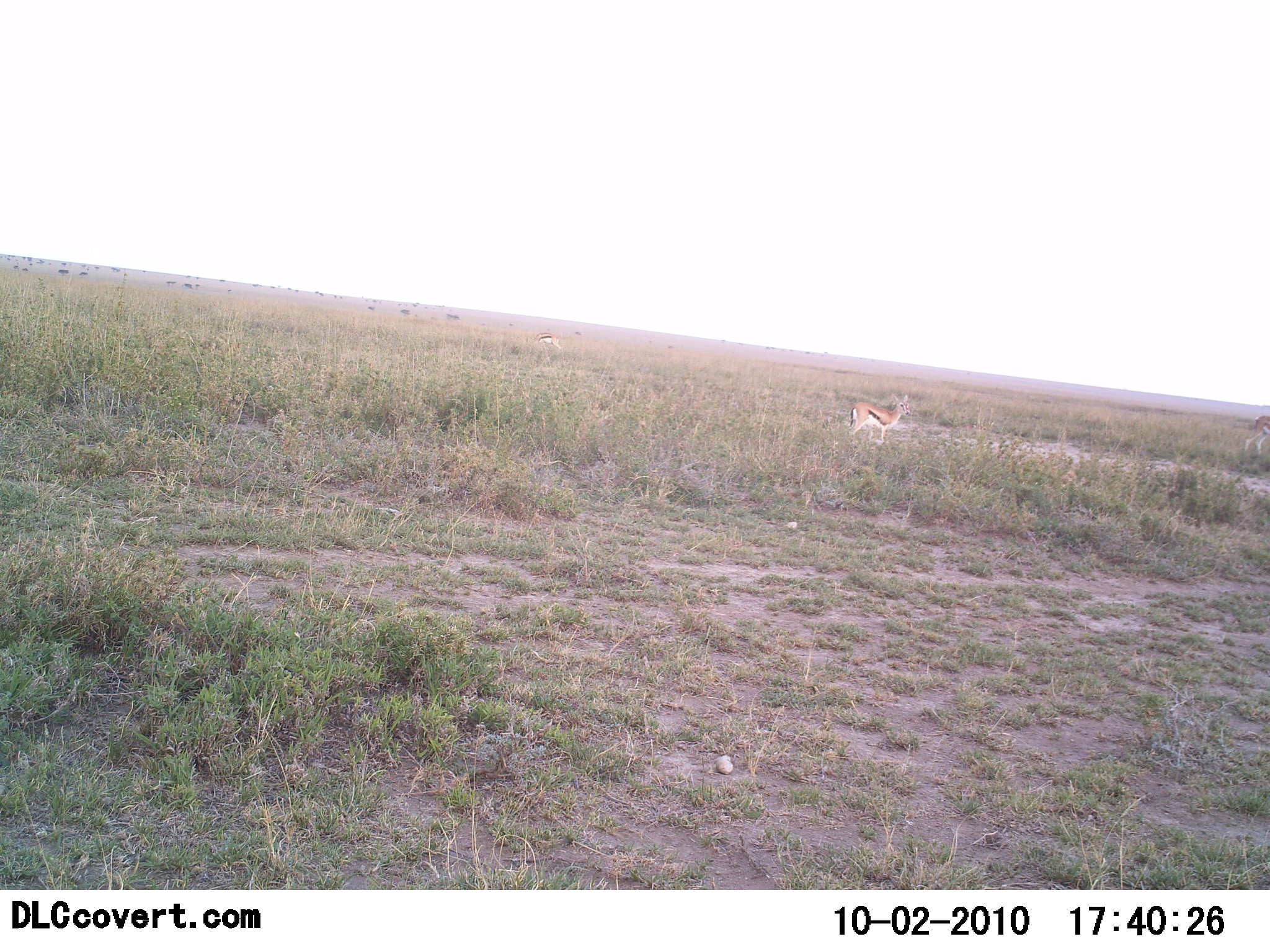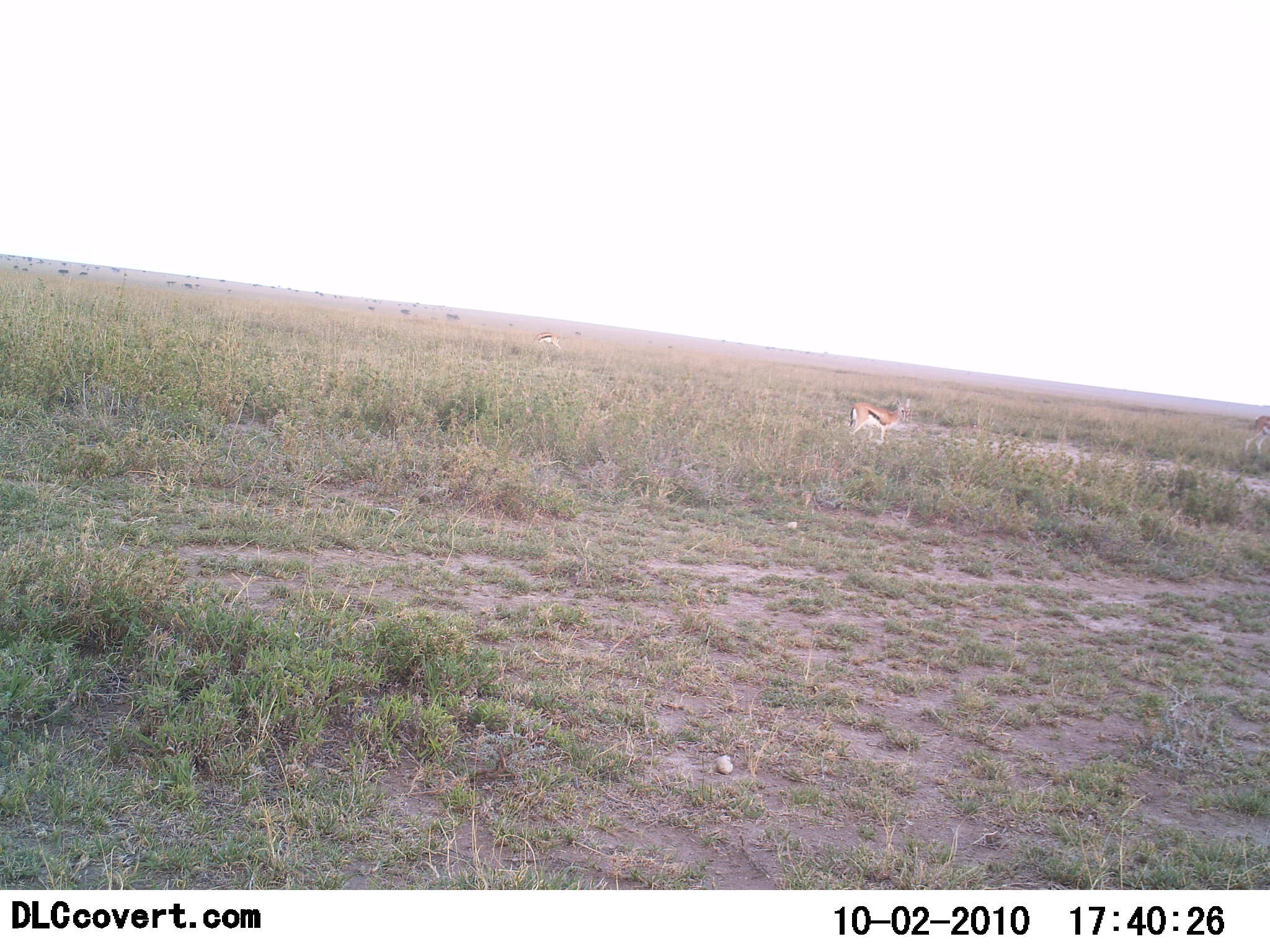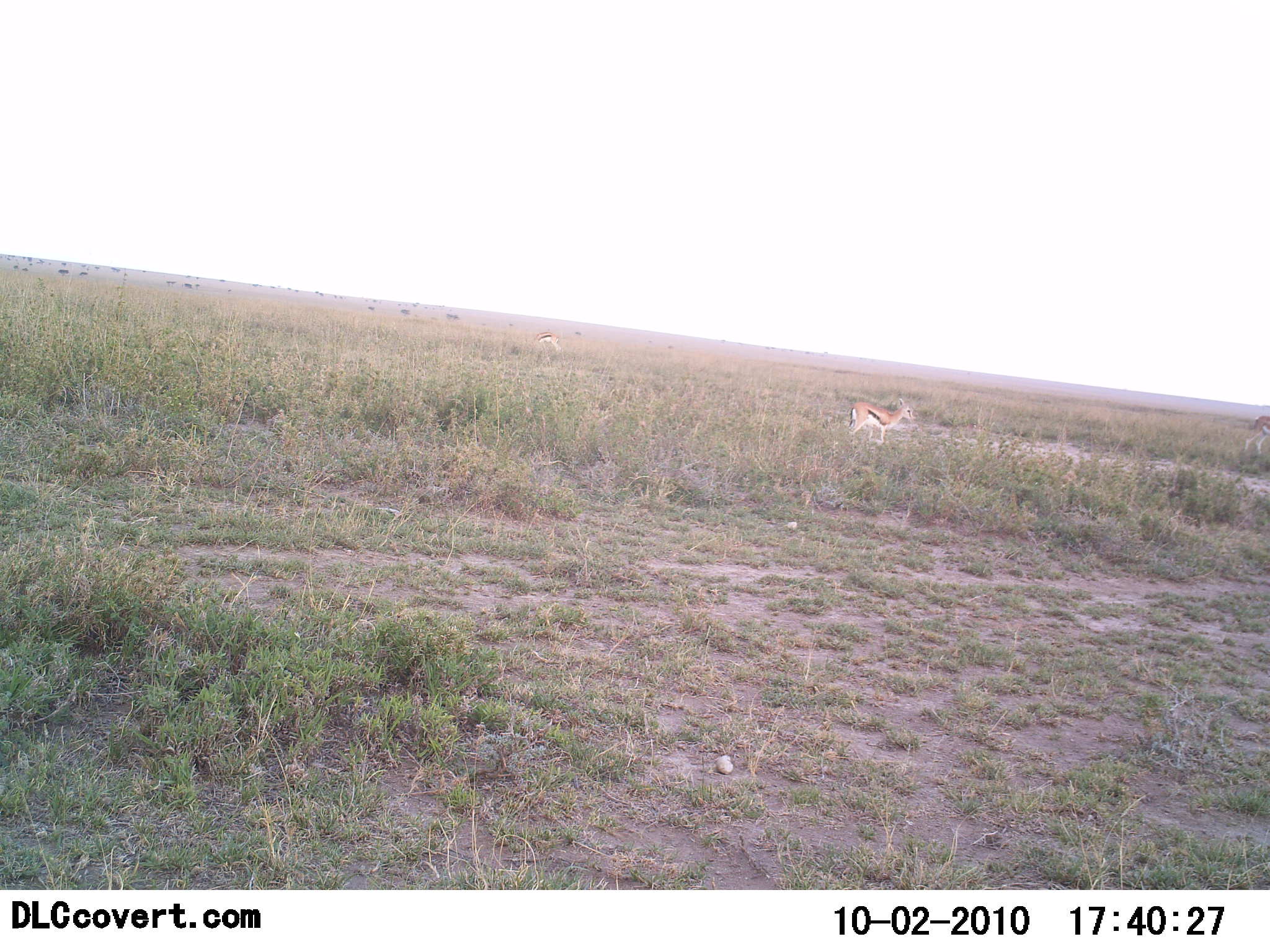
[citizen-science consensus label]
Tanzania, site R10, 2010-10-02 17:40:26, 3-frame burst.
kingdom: Animalia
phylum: Chordata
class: Mammalia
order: Artiodactyla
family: Bovidae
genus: Eudorcas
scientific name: Eudorcas thomsonii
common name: thomson's gazelle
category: gazellethomsons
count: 3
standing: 88%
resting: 6%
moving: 6%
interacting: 0%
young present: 0%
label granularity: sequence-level